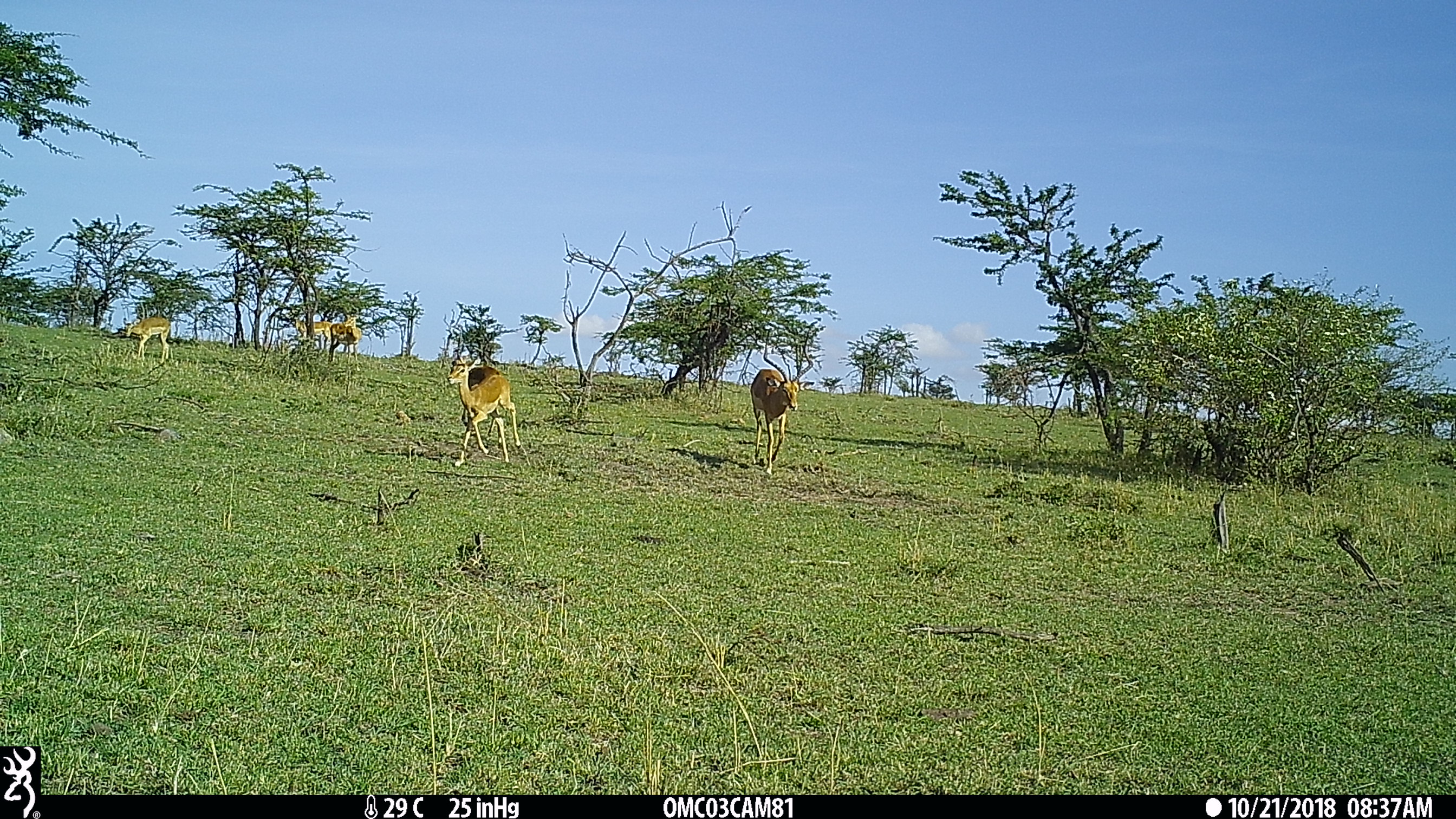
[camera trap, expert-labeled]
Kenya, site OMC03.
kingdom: Animalia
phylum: Chordata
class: Mammalia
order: Artiodactyla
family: Bovidae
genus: Aepyceros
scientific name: Aepyceros melampus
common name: impala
Impala (Aepyceros melampus).